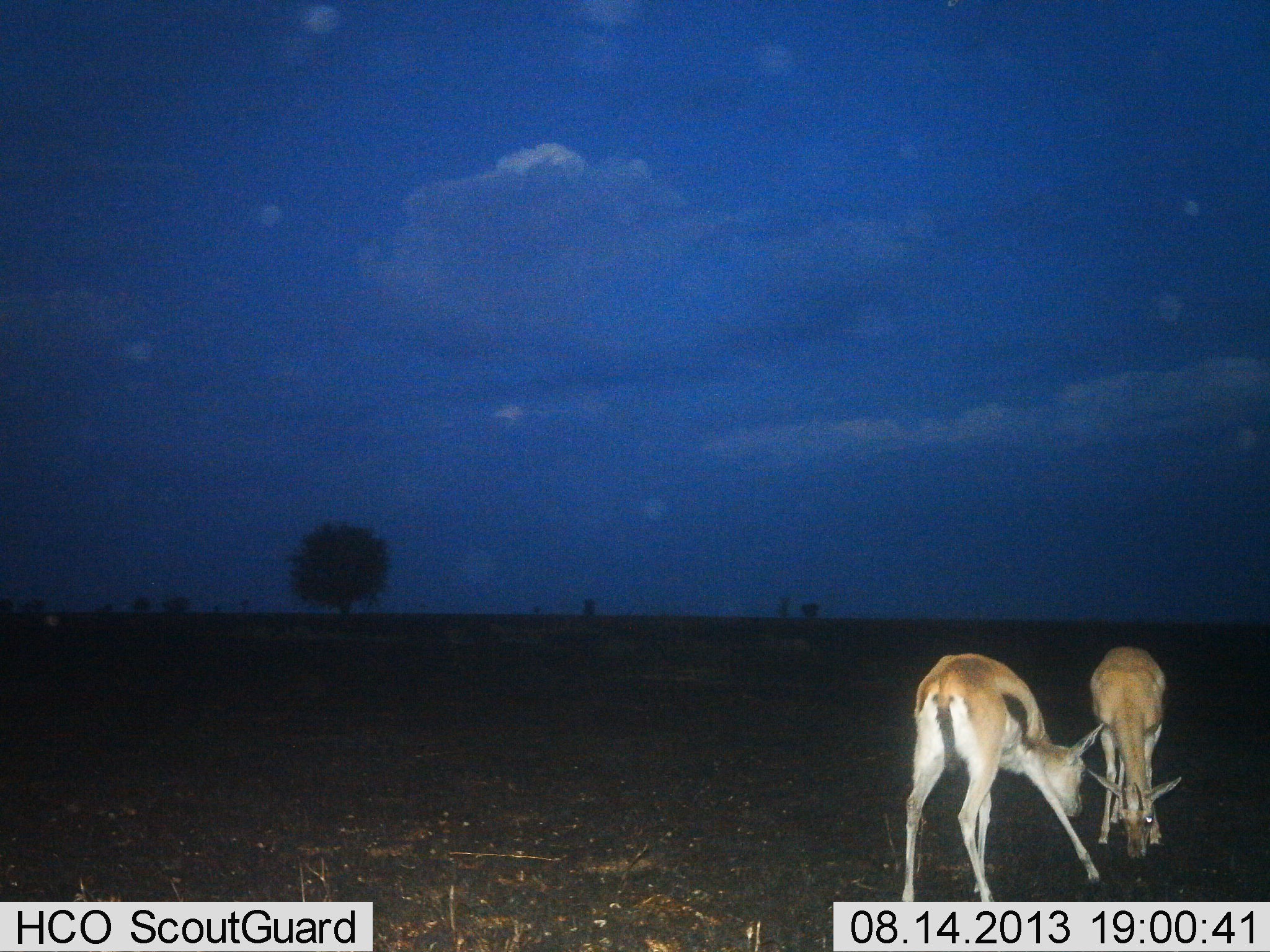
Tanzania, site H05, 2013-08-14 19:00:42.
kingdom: Animalia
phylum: Chordata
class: Mammalia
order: Artiodactyla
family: Bovidae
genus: Eudorcas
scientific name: Eudorcas thomsonii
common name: thomson's gazelle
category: gazellethomsons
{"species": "gazellethomsons (thomson's gazelle) (Eudorcas thomsonii)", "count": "2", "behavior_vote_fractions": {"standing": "19%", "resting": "0%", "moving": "0%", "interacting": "17%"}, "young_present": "3%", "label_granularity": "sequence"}